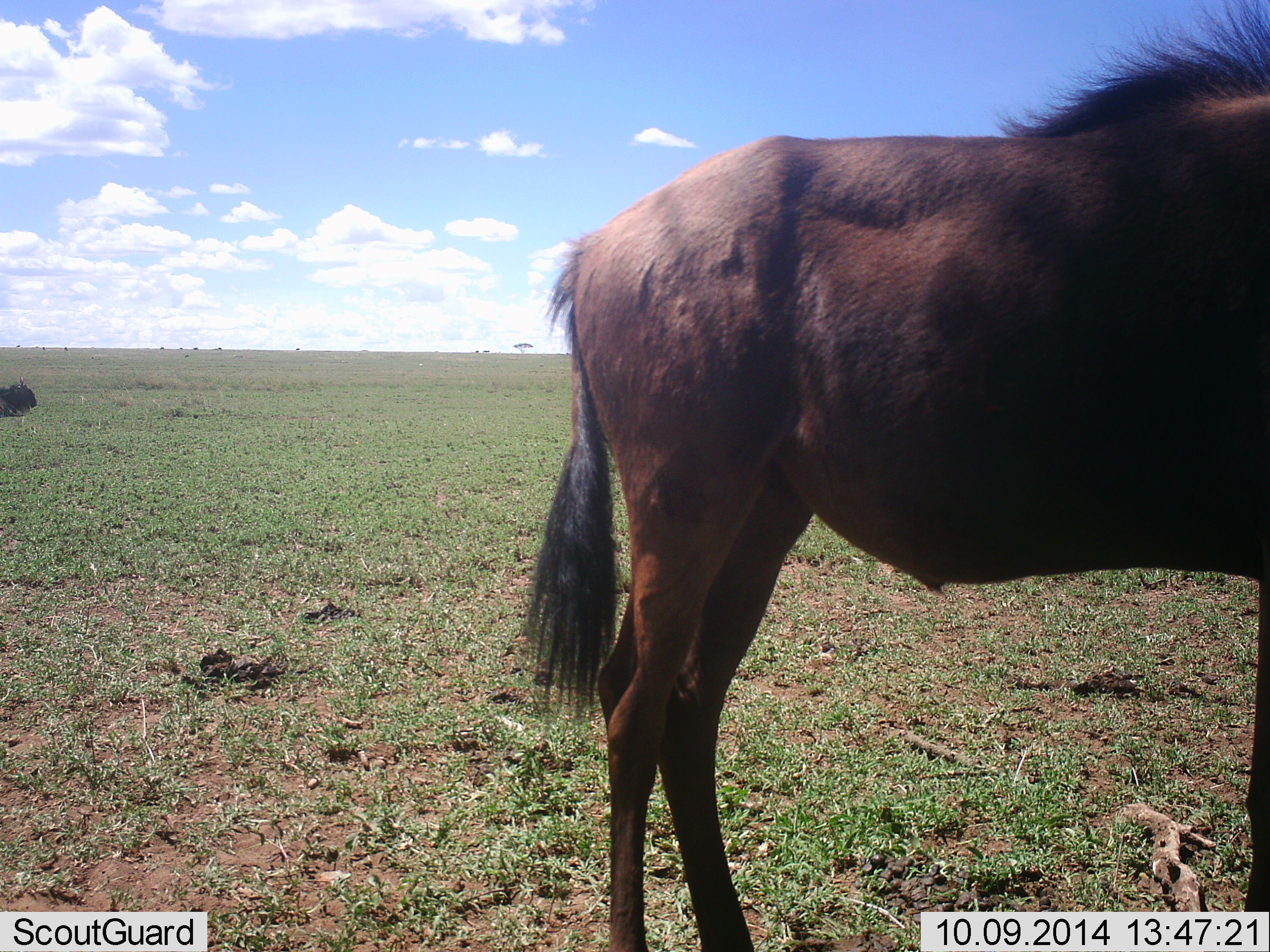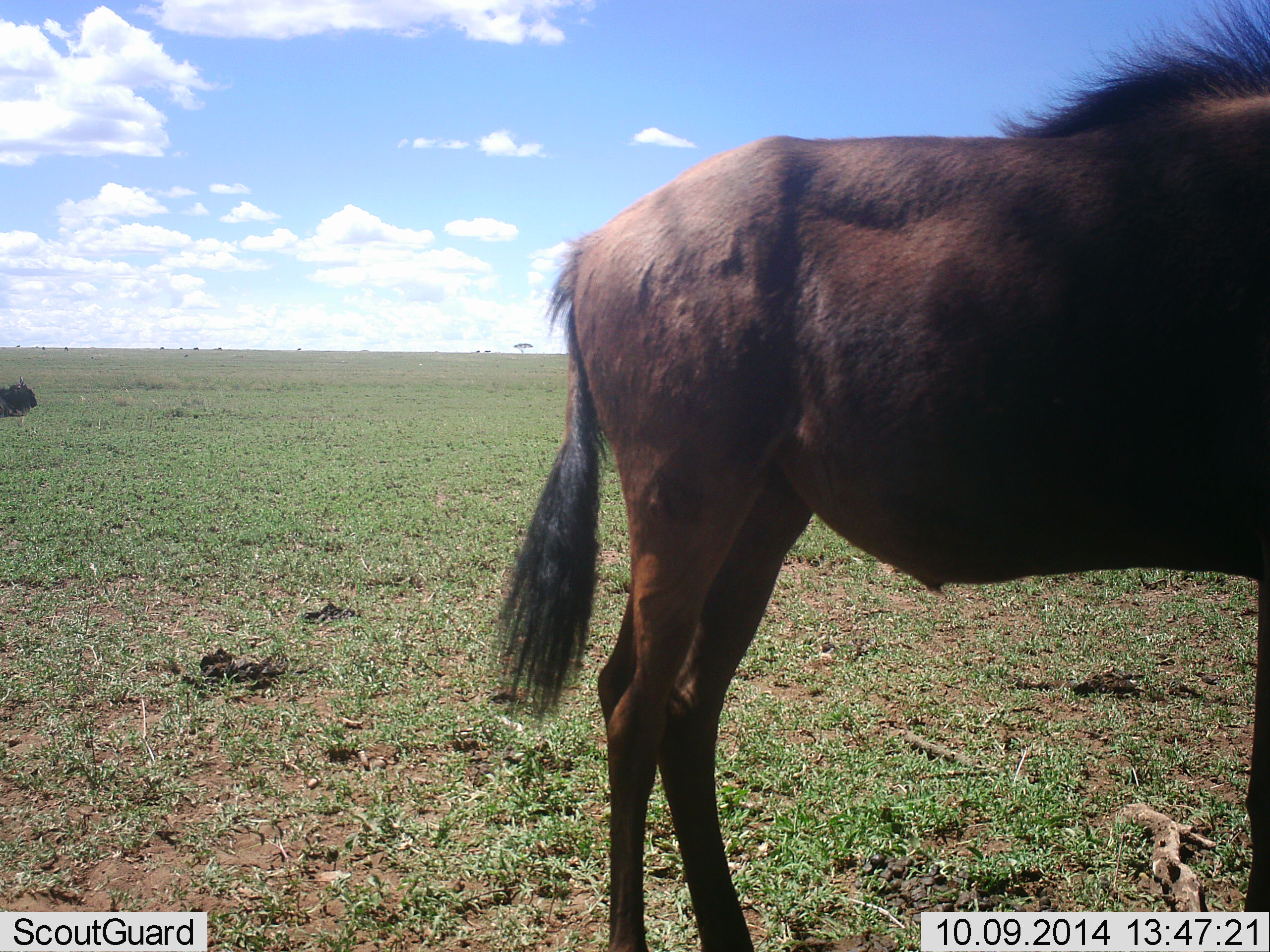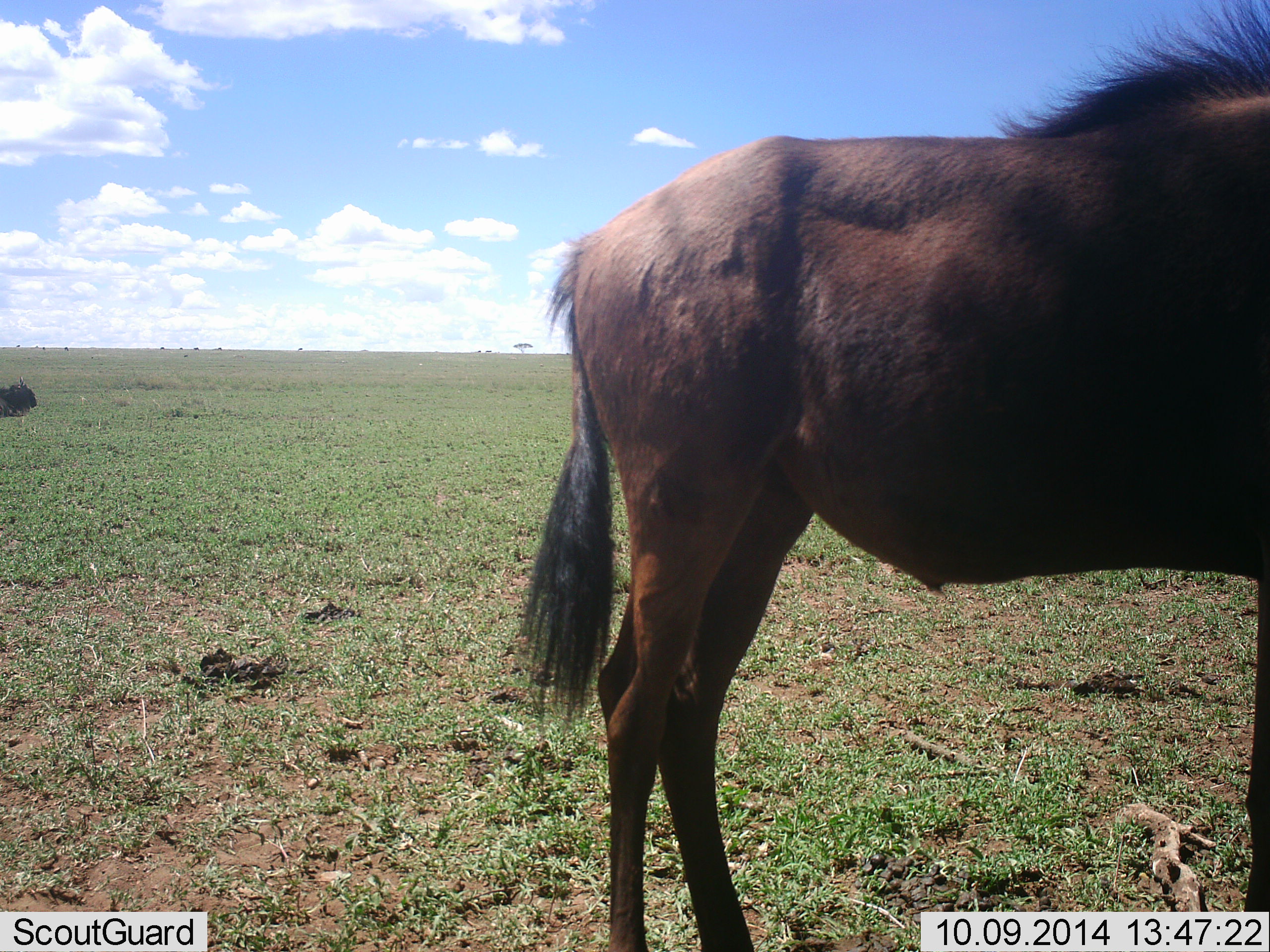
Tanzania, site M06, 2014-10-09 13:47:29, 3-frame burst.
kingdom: Animalia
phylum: Chordata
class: Mammalia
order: Artiodactyla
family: Bovidae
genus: Connochaetes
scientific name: Connochaetes taurinus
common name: blue wildebeest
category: wildebeest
Wildebeest (blue wildebeest) (Connochaetes taurinus), count 1. Behavior (volunteer vote fractions): standing 100%, resting 30%, moving 0%, interacting 0%. Young present (vote fraction): 0%. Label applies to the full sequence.